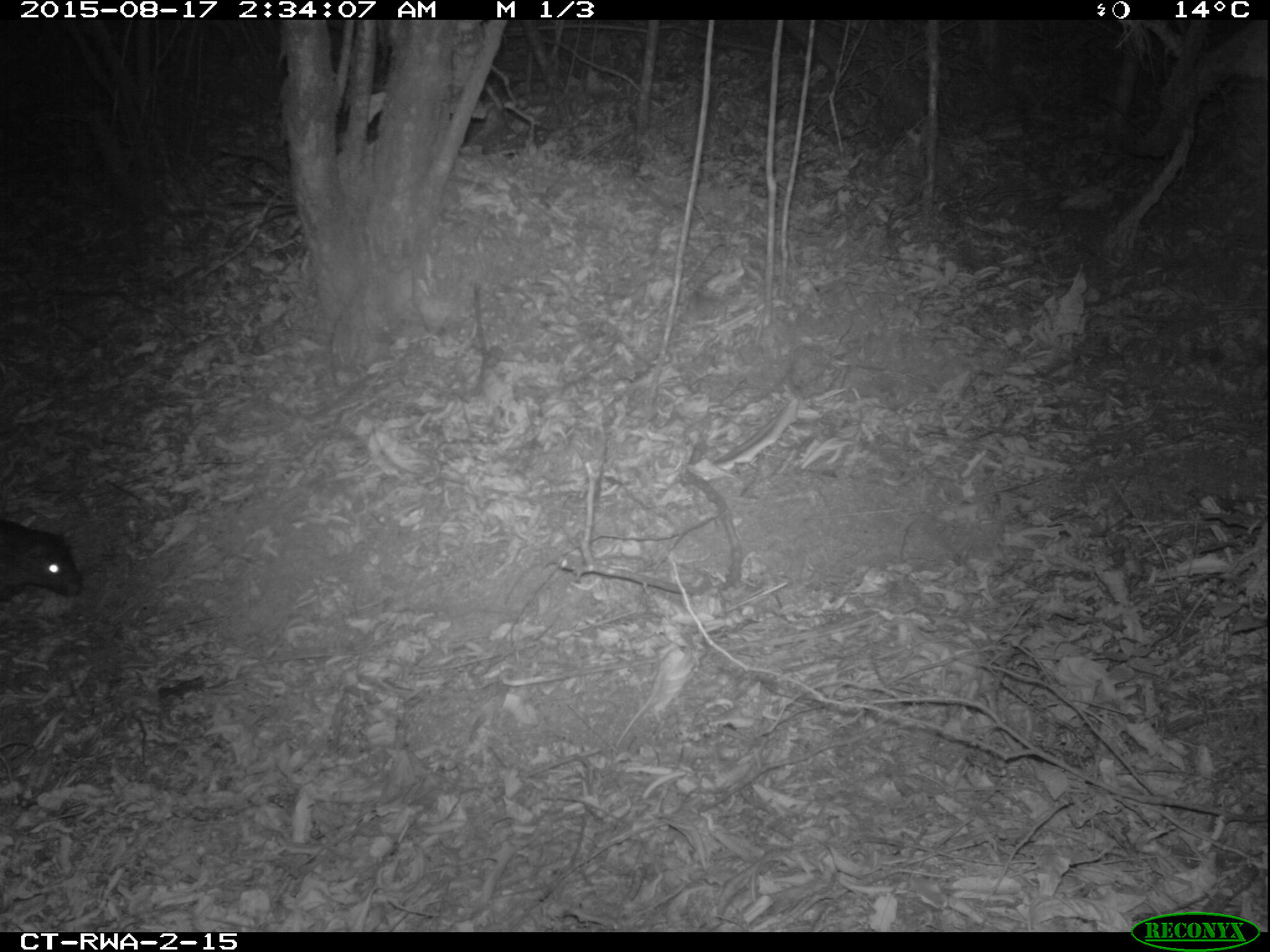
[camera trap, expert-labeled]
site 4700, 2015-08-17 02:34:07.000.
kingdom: Animalia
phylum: Chordata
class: Mammalia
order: Rodentia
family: Hystricidae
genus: Atherurus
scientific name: Atherurus africanus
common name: african brush-tailed porcupine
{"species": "Atherurus africanus (african brush-tailed porcupine)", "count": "1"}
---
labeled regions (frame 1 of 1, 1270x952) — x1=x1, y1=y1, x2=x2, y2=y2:
atherurus africanus: x1=0, y1=517, x2=84, y2=603